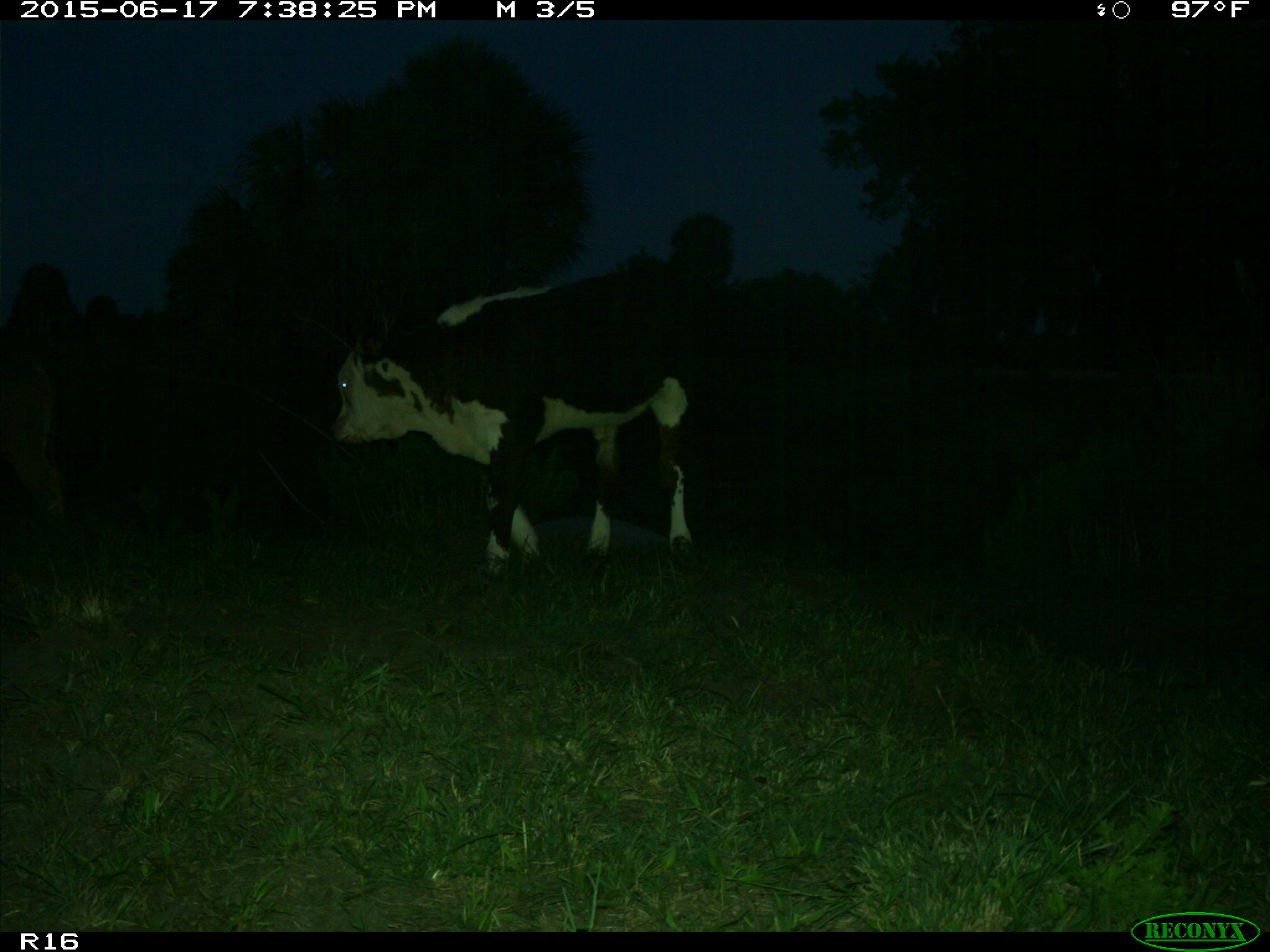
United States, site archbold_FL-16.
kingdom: Animalia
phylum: Chordata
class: Mammalia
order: Artiodactyla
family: Bovidae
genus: Bos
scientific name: Bos taurus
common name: domestic cow